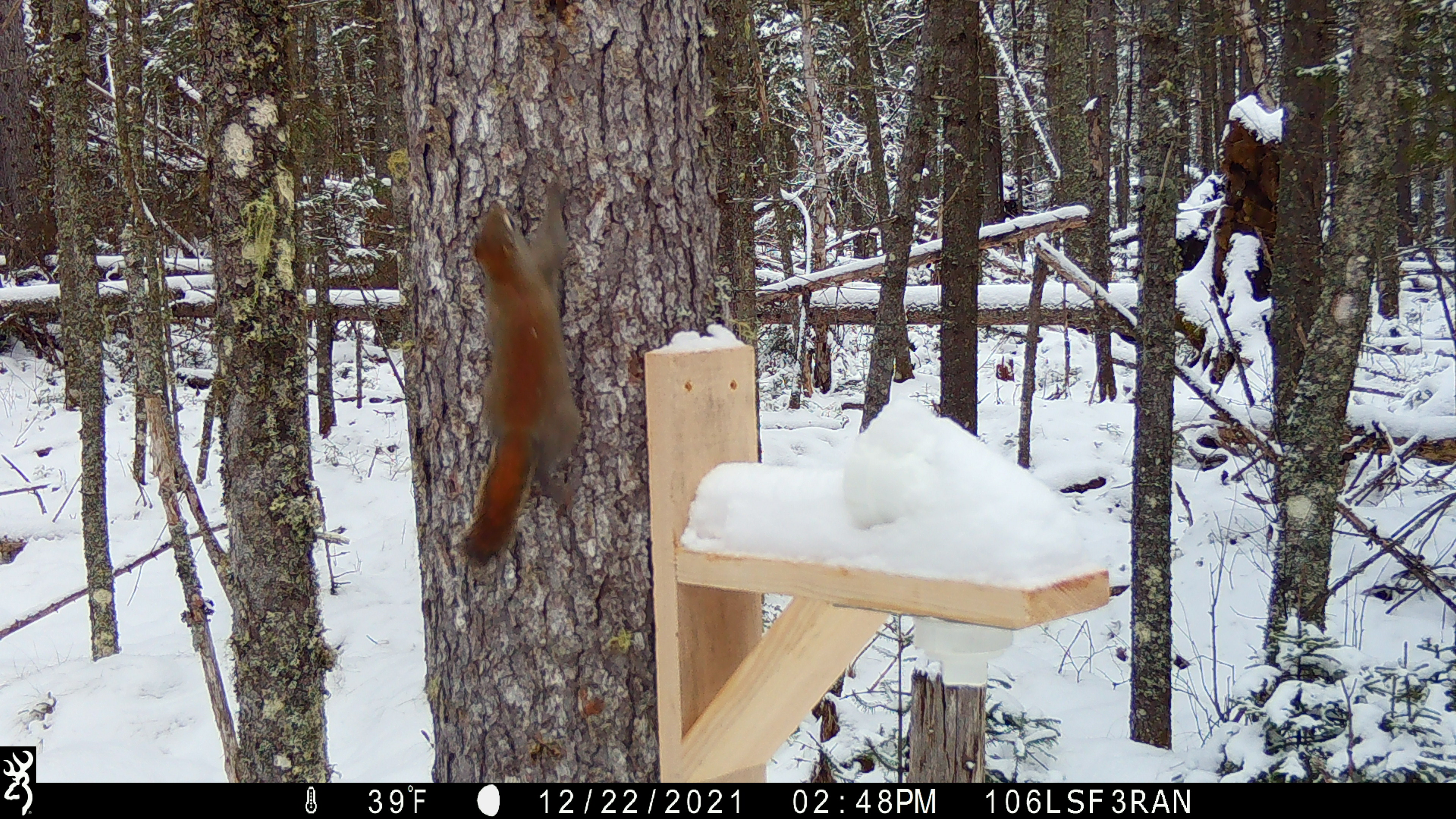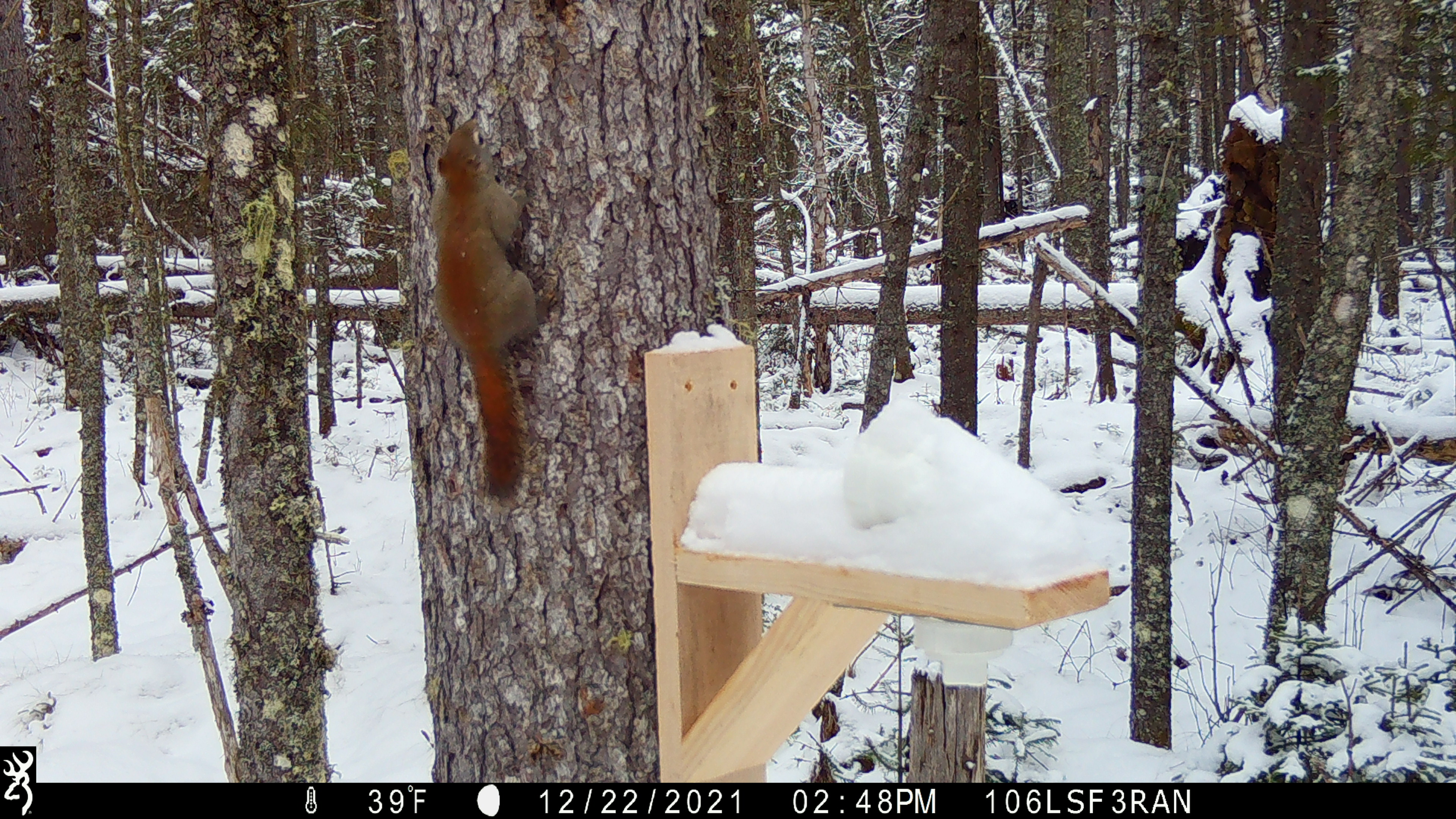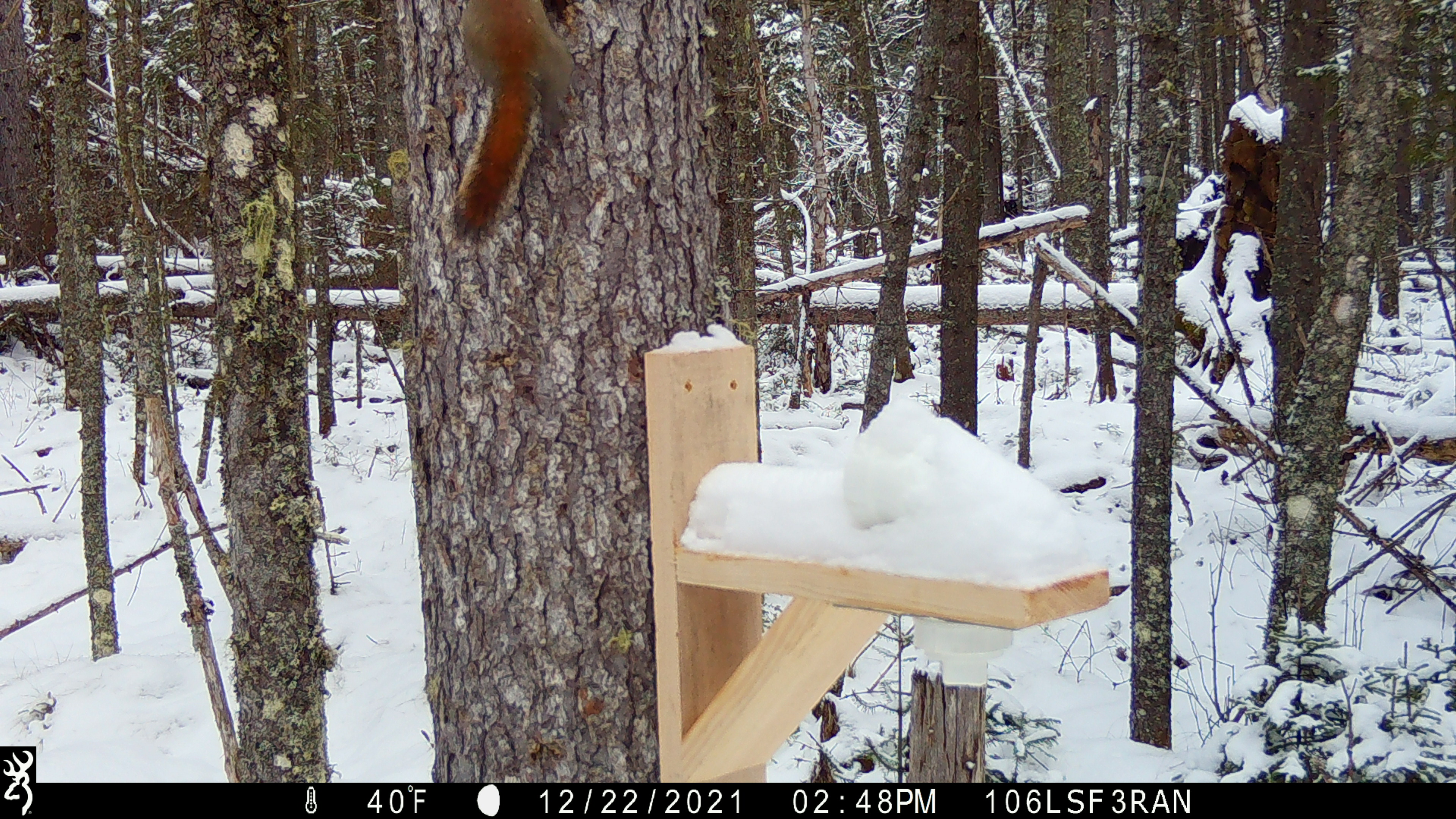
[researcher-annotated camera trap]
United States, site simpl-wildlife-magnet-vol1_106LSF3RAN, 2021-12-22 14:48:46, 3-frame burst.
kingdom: Animalia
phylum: Chordata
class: Mammalia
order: Rodentia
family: Sciuridae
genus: Tamiasciurus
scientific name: Tamiasciurus hudsonicus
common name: red squirrel